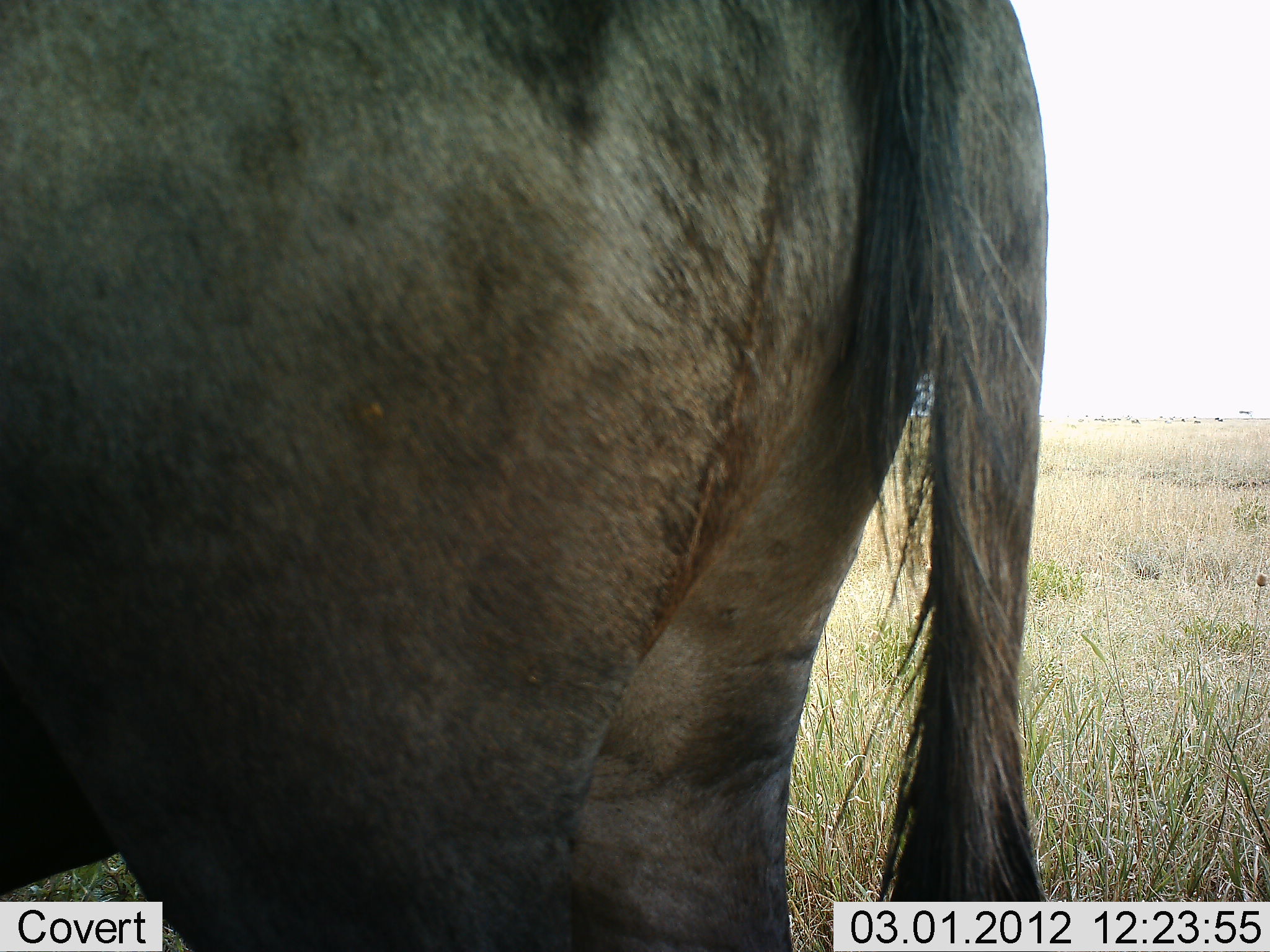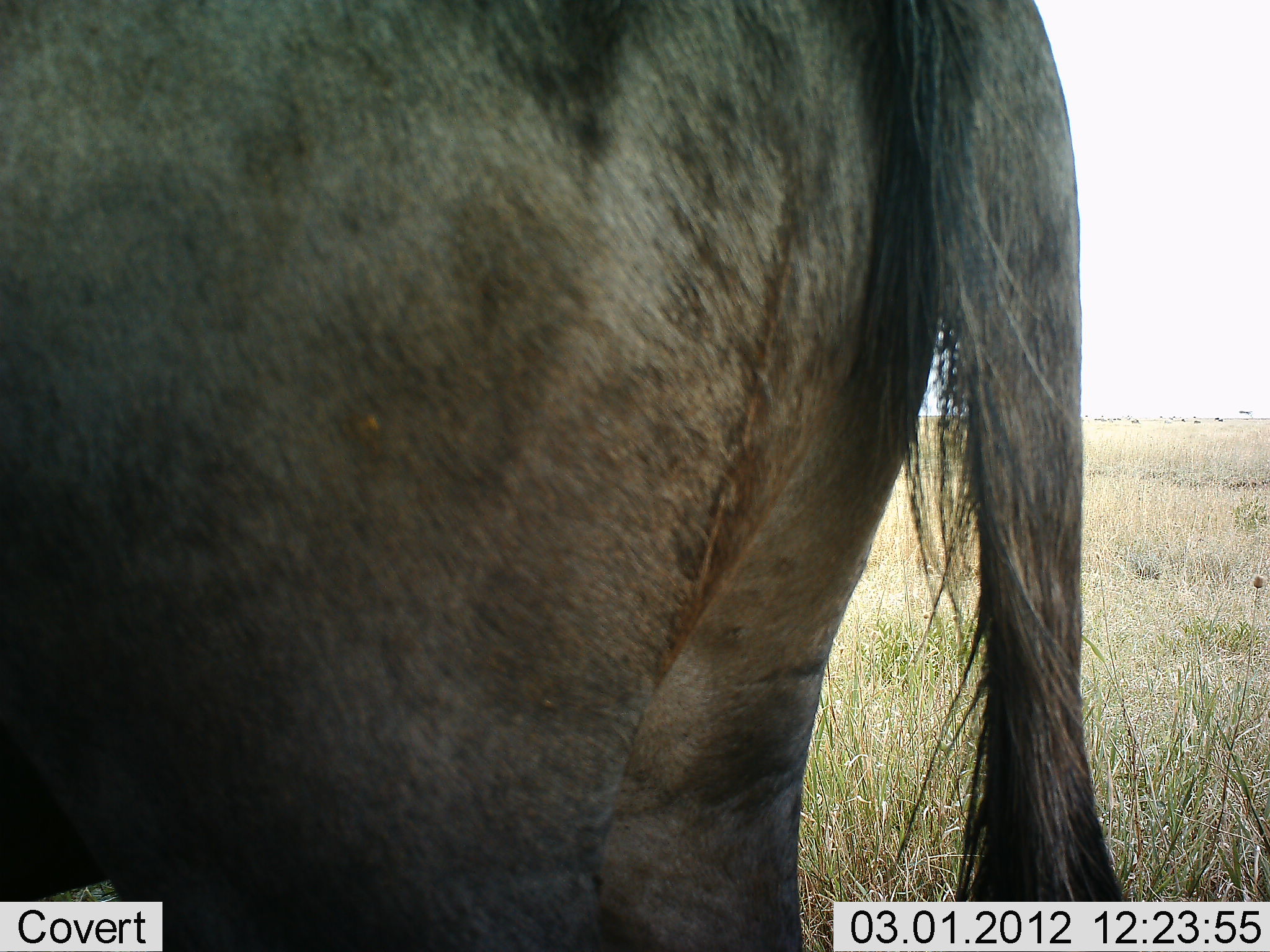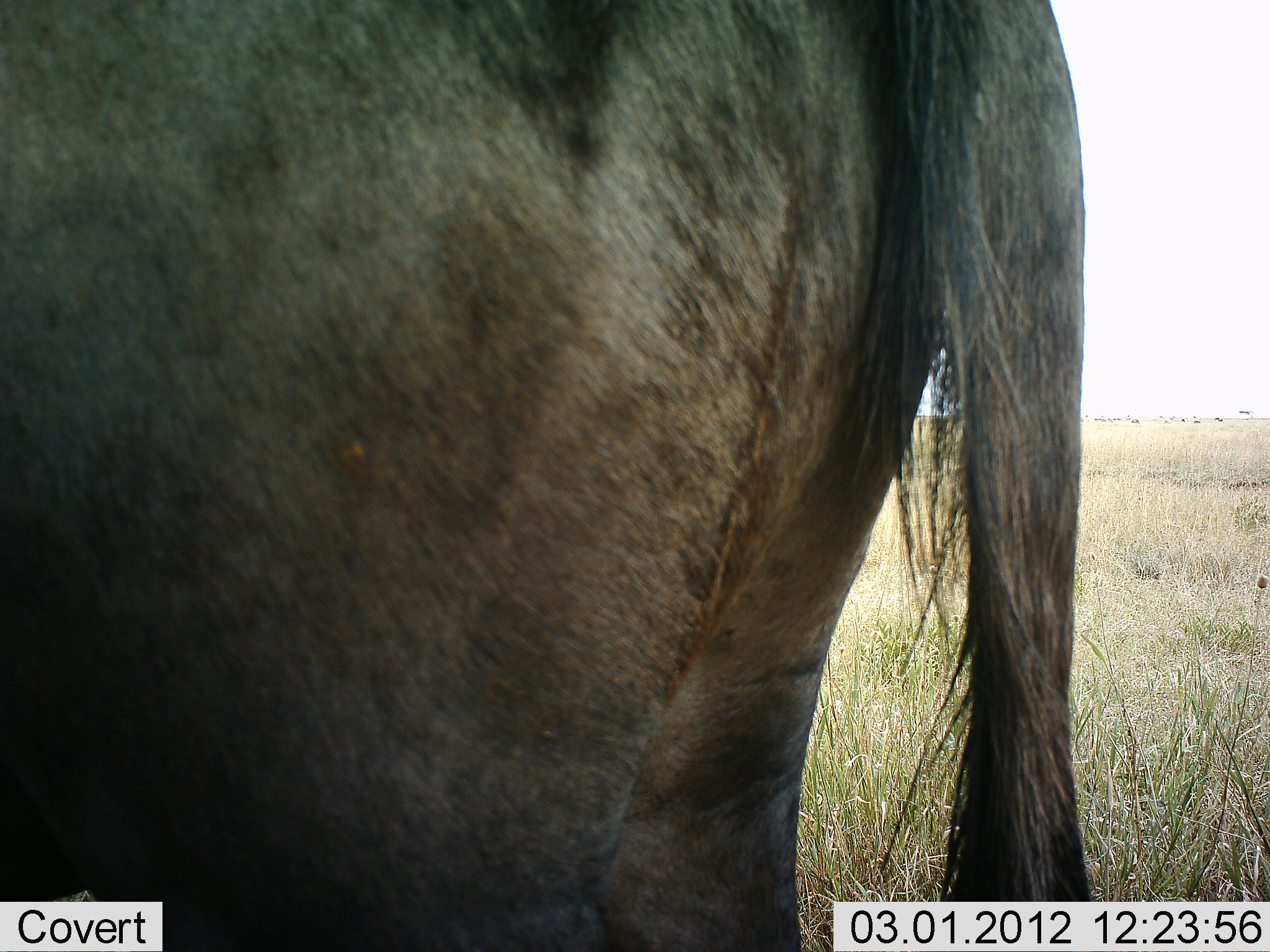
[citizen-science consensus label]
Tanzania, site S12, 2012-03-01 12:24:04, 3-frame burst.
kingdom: Animalia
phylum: Chordata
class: Mammalia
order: Artiodactyla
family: Bovidae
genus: Connochaetes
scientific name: Connochaetes taurinus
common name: blue wildebeest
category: wildebeest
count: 1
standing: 89%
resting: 0%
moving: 6%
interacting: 0%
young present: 0%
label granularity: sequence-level